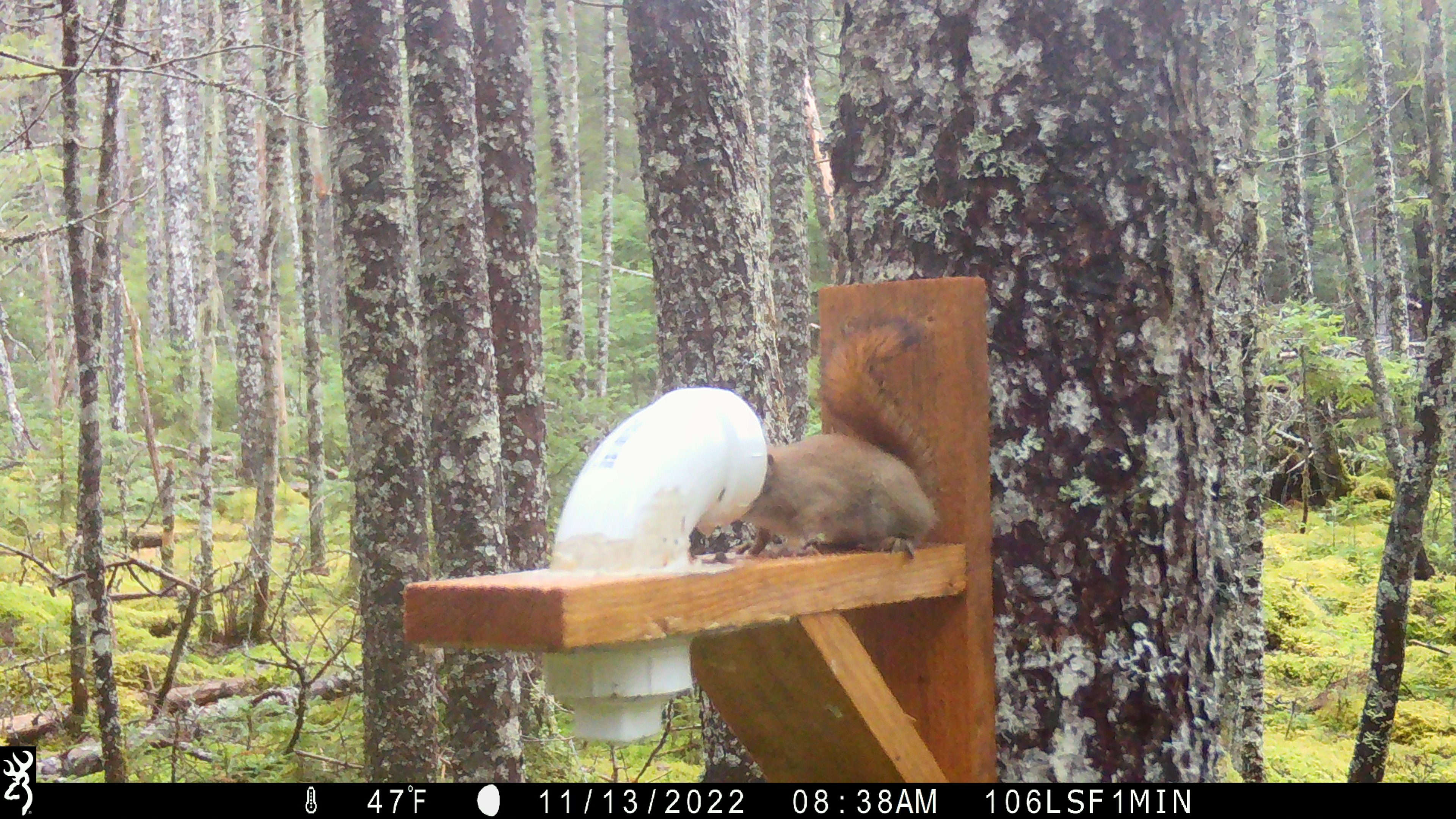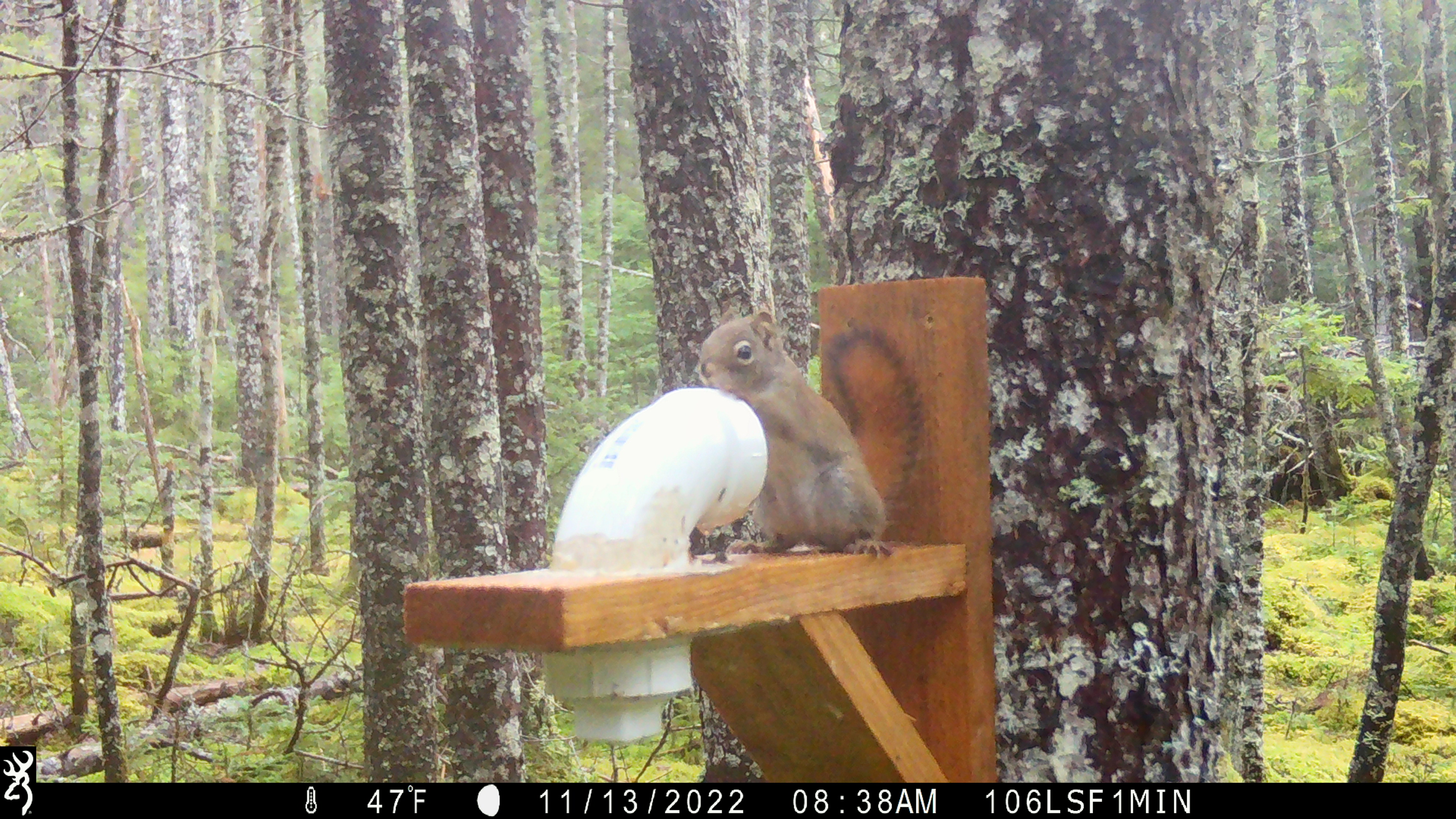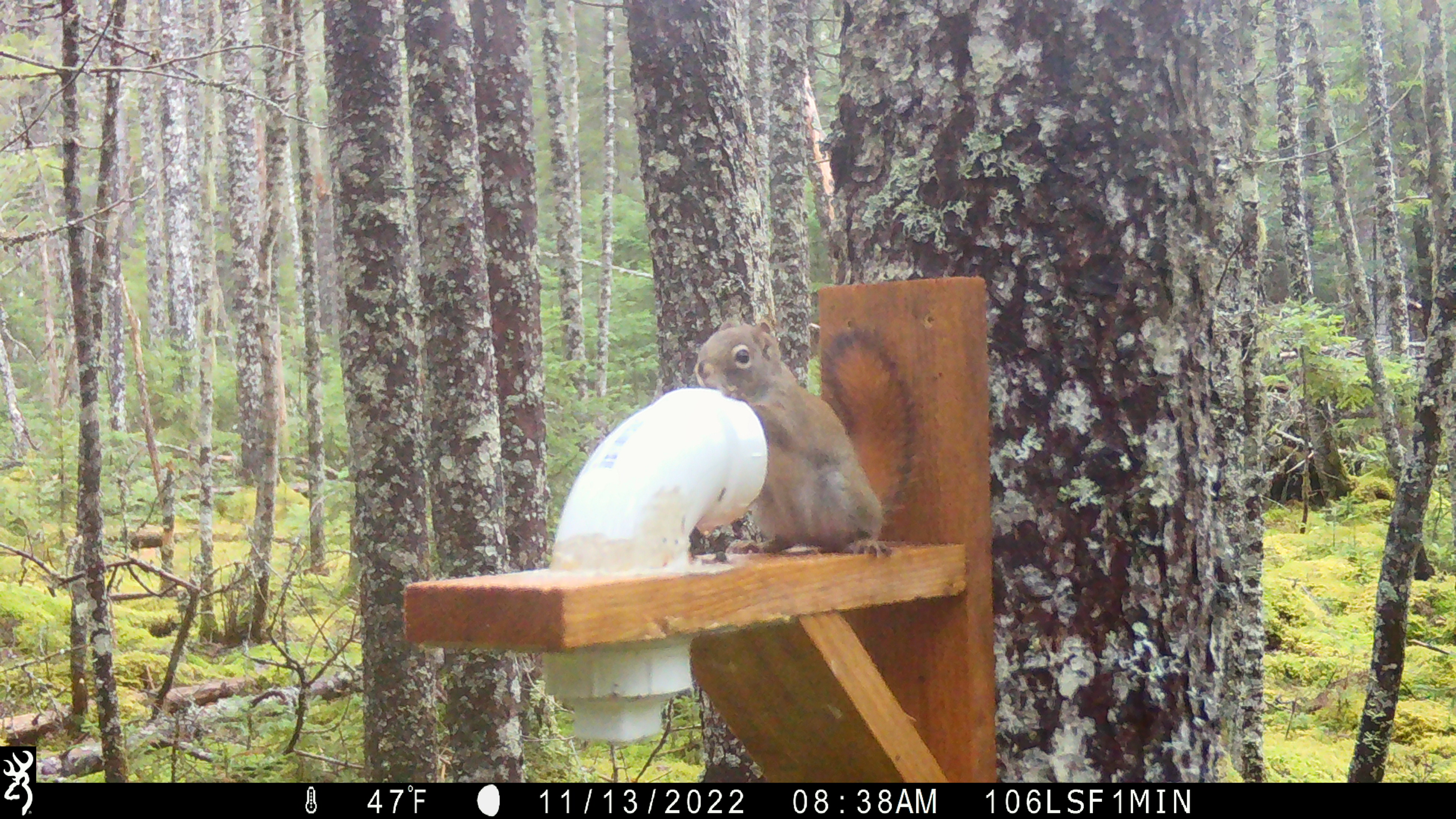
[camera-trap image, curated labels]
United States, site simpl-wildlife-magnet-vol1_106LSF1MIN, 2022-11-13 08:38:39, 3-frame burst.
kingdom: Animalia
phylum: Chordata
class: Mammalia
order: Rodentia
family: Sciuridae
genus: Tamiasciurus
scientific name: Tamiasciurus hudsonicus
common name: red squirrel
Red squirrel (Tamiasciurus hudsonicus).